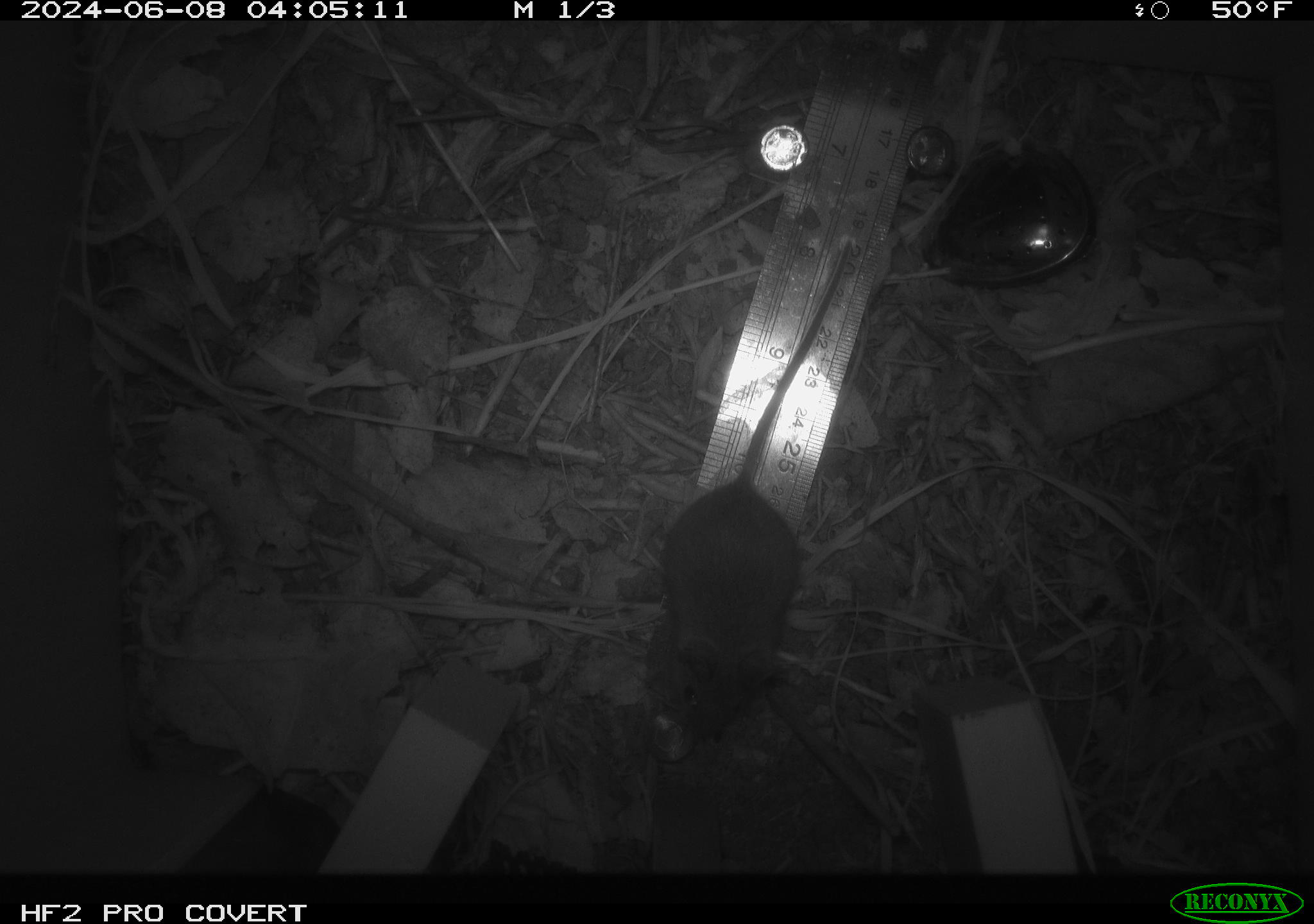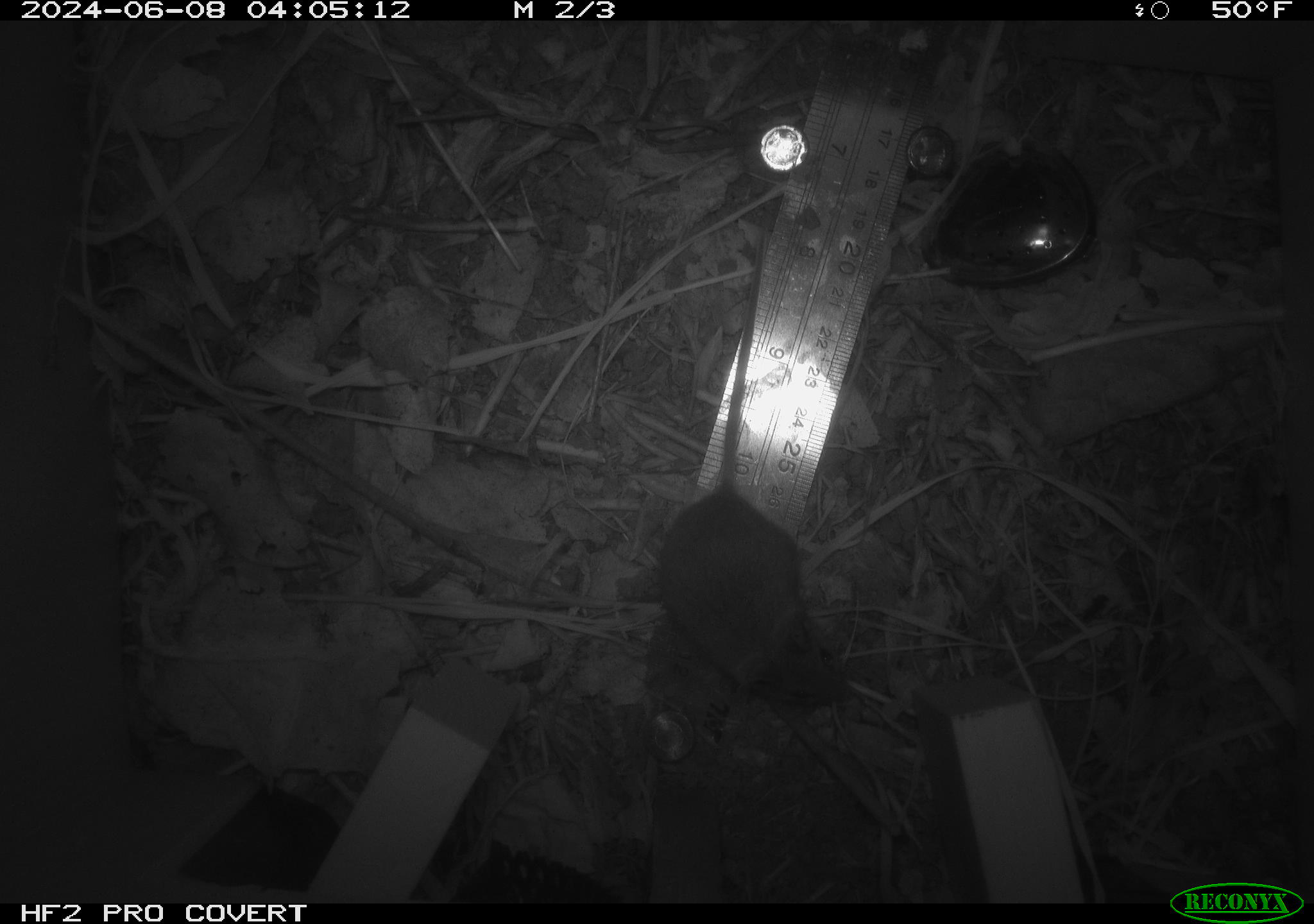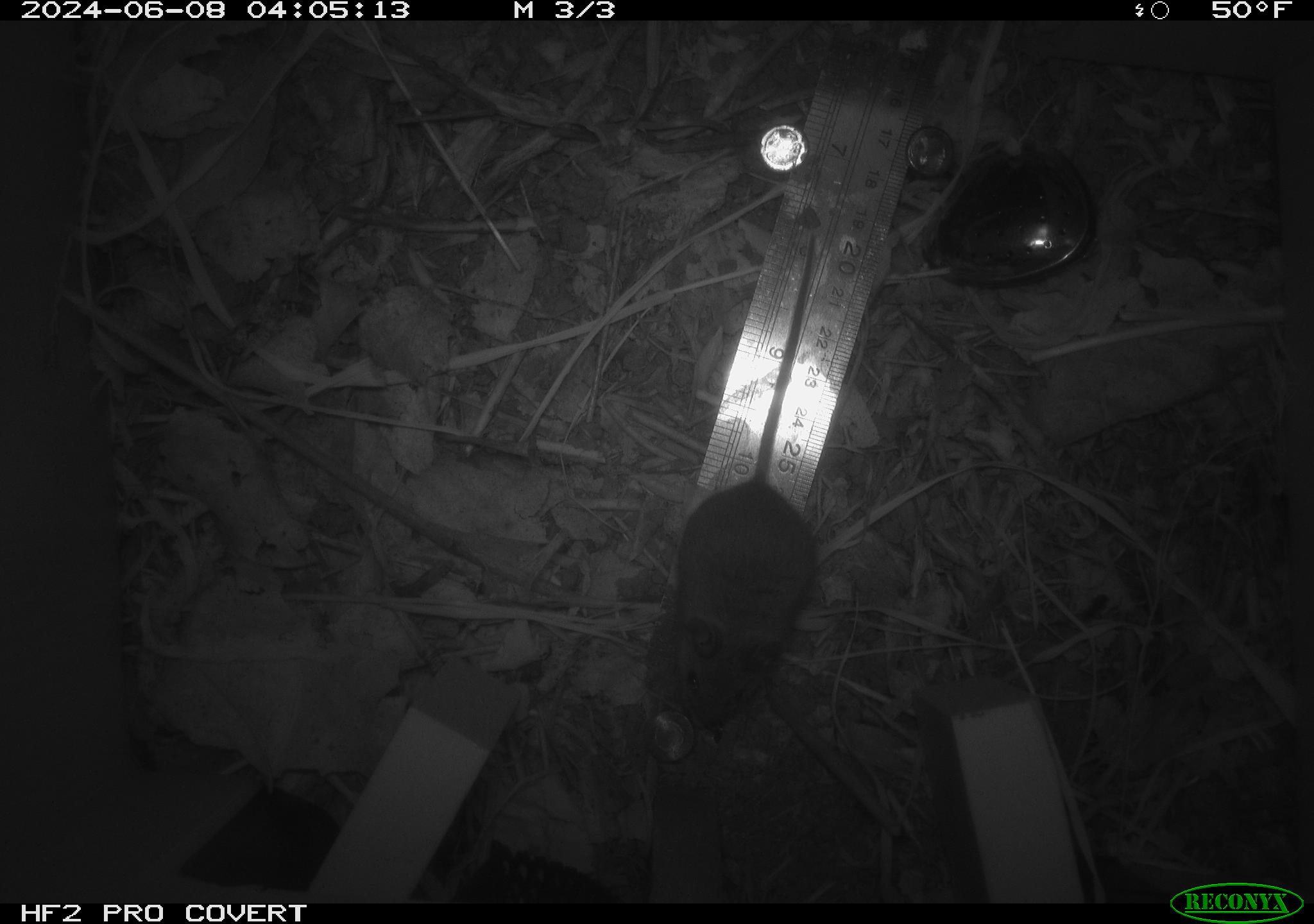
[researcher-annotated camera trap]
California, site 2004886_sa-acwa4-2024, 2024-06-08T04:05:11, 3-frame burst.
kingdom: Animalia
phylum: Chordata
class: Mammalia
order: Rodentia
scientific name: Rodentia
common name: mouse species